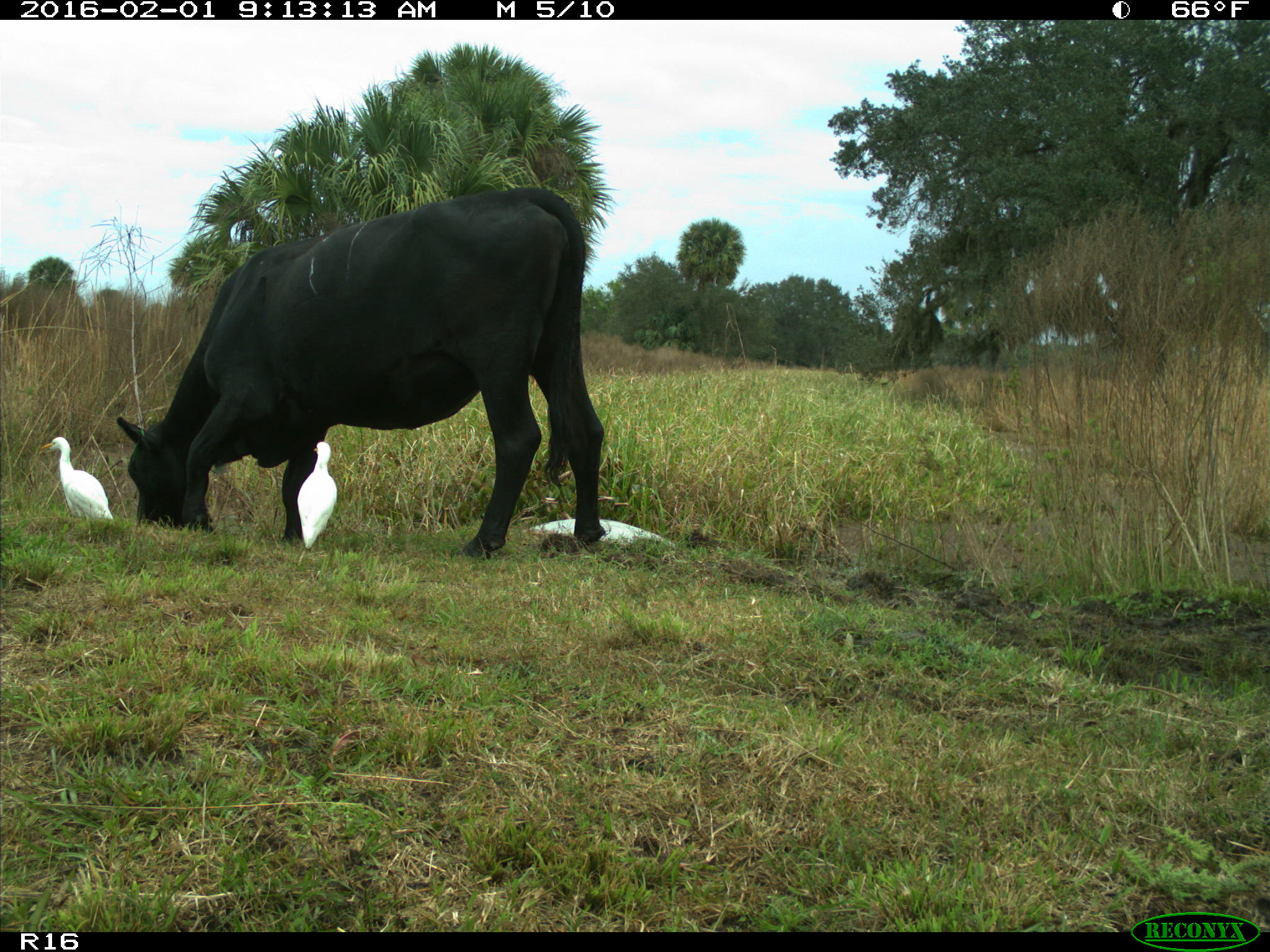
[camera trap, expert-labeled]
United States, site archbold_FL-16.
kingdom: Animalia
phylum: Chordata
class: Mammalia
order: Artiodactyla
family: Bovidae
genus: Bos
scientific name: Bos taurus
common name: domestic cow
Bos taurus (domestic cow).